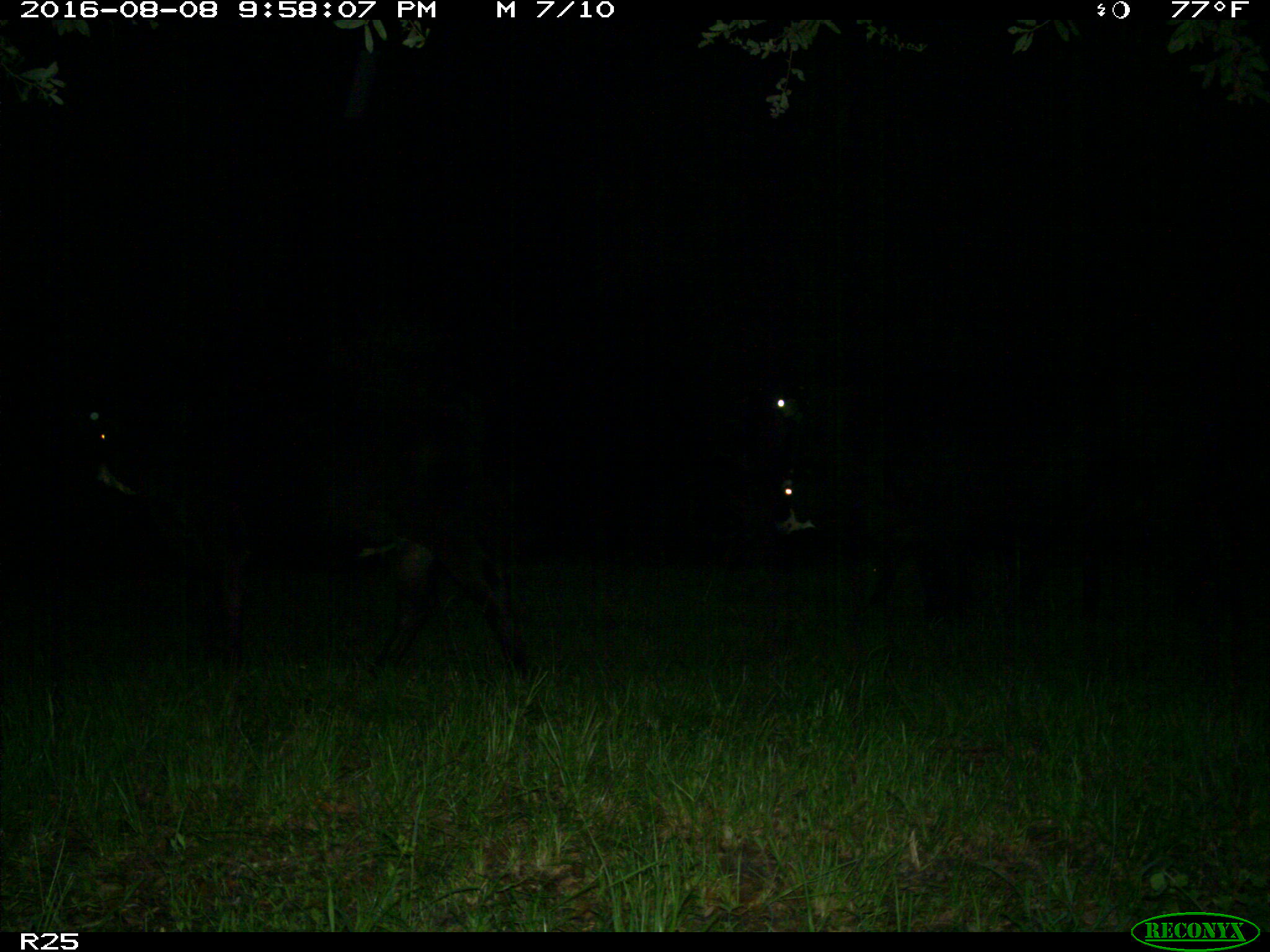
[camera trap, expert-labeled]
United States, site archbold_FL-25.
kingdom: Animalia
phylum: Chordata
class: Mammalia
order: Artiodactyla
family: Bovidae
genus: Bos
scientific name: Bos taurus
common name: domestic cow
Bos taurus (domestic cow).